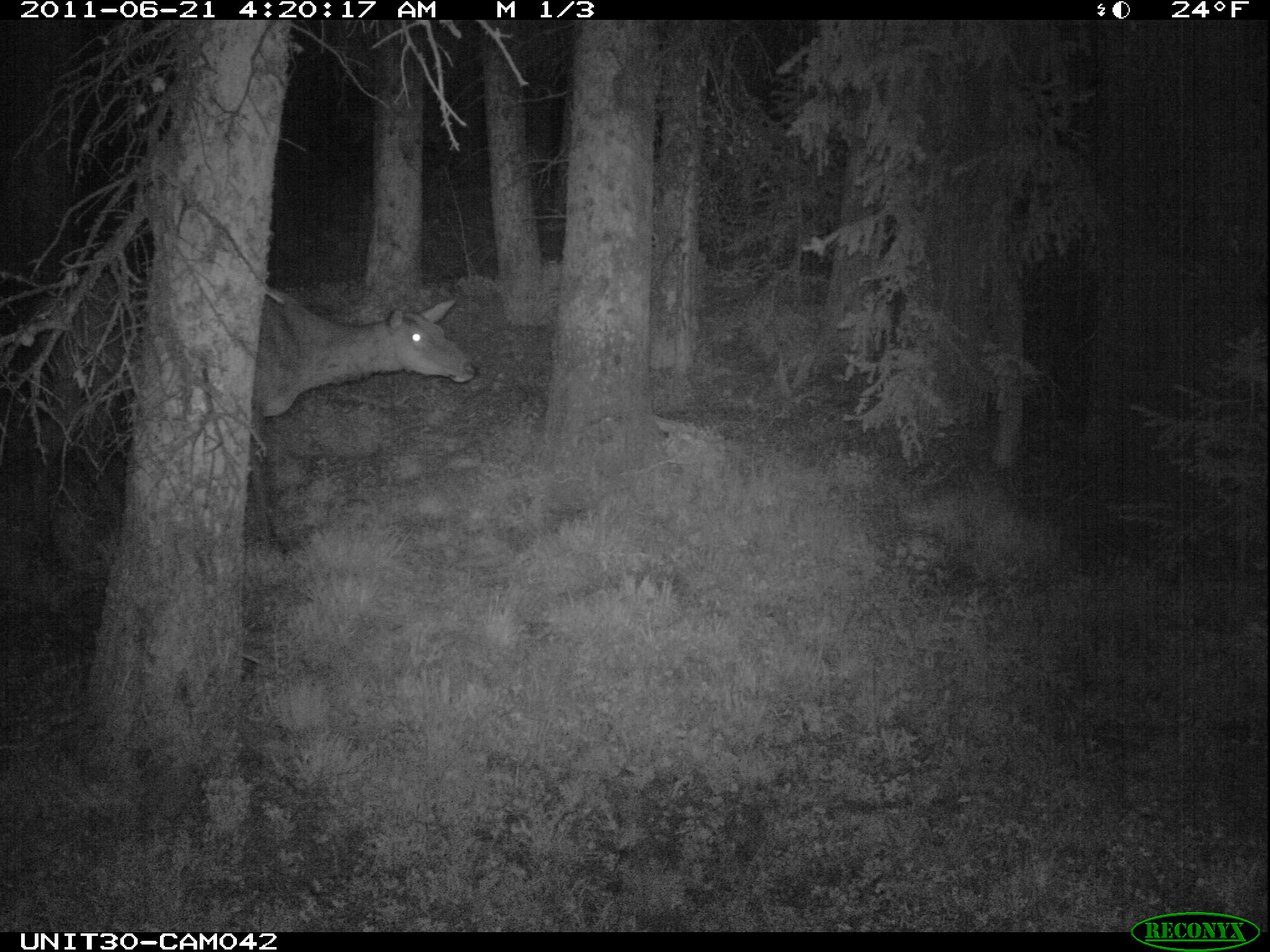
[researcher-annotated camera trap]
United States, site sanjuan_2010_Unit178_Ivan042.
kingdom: Animalia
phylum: Chordata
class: Mammalia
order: Artiodactyla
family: Cervidae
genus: Cervus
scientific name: Cervus elaphus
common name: red deer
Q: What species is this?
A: Cervus elaphus (red deer).